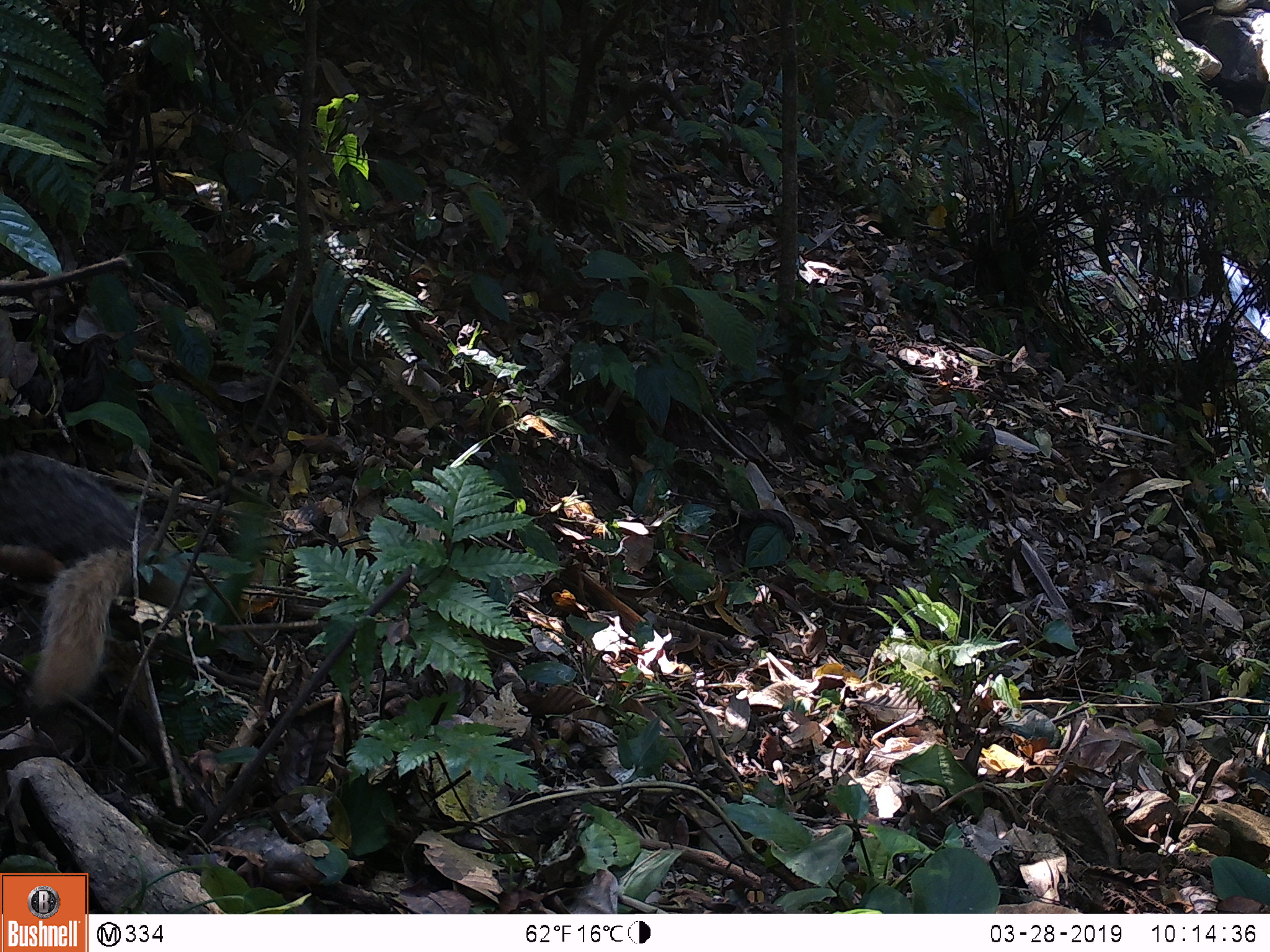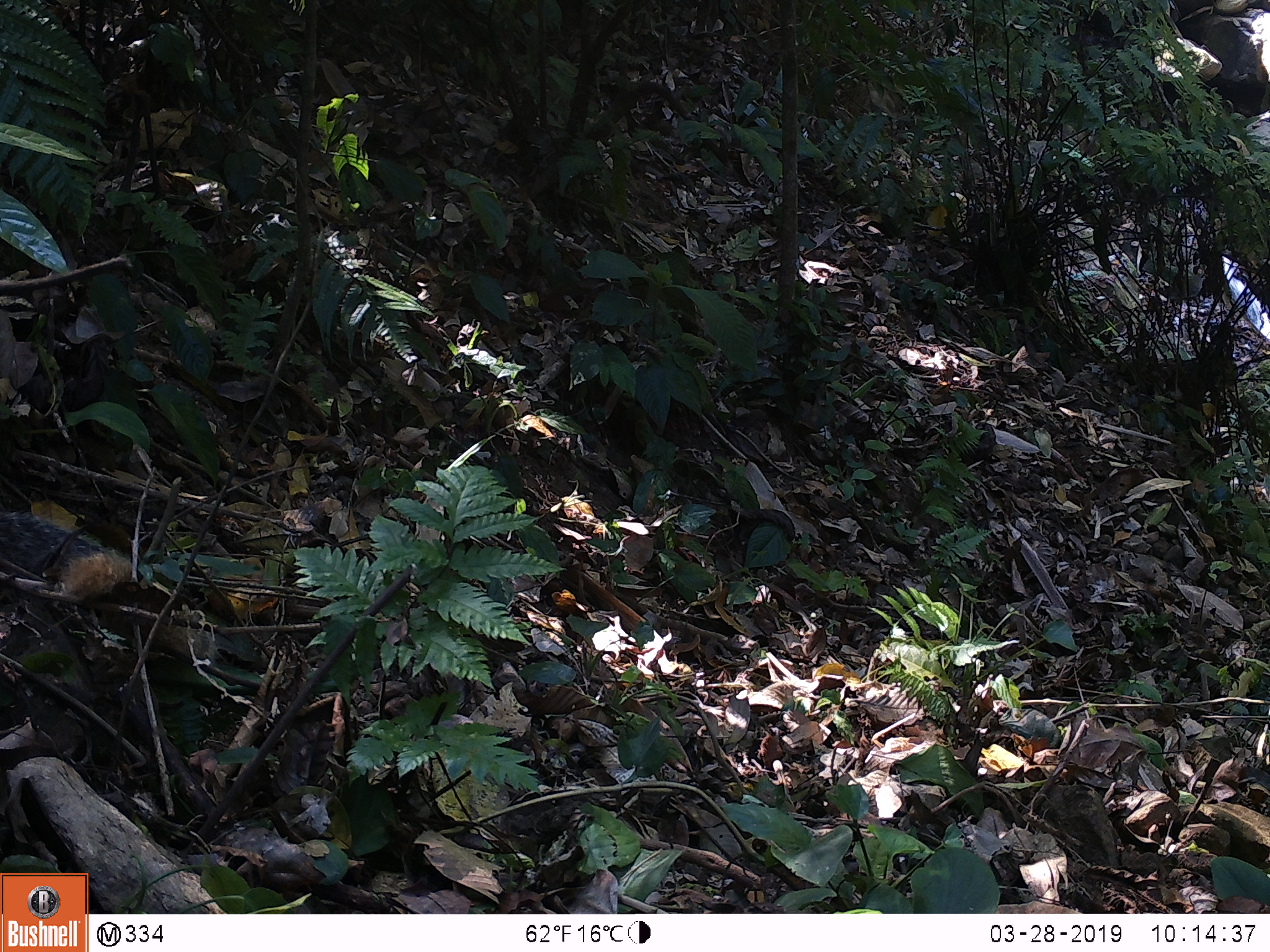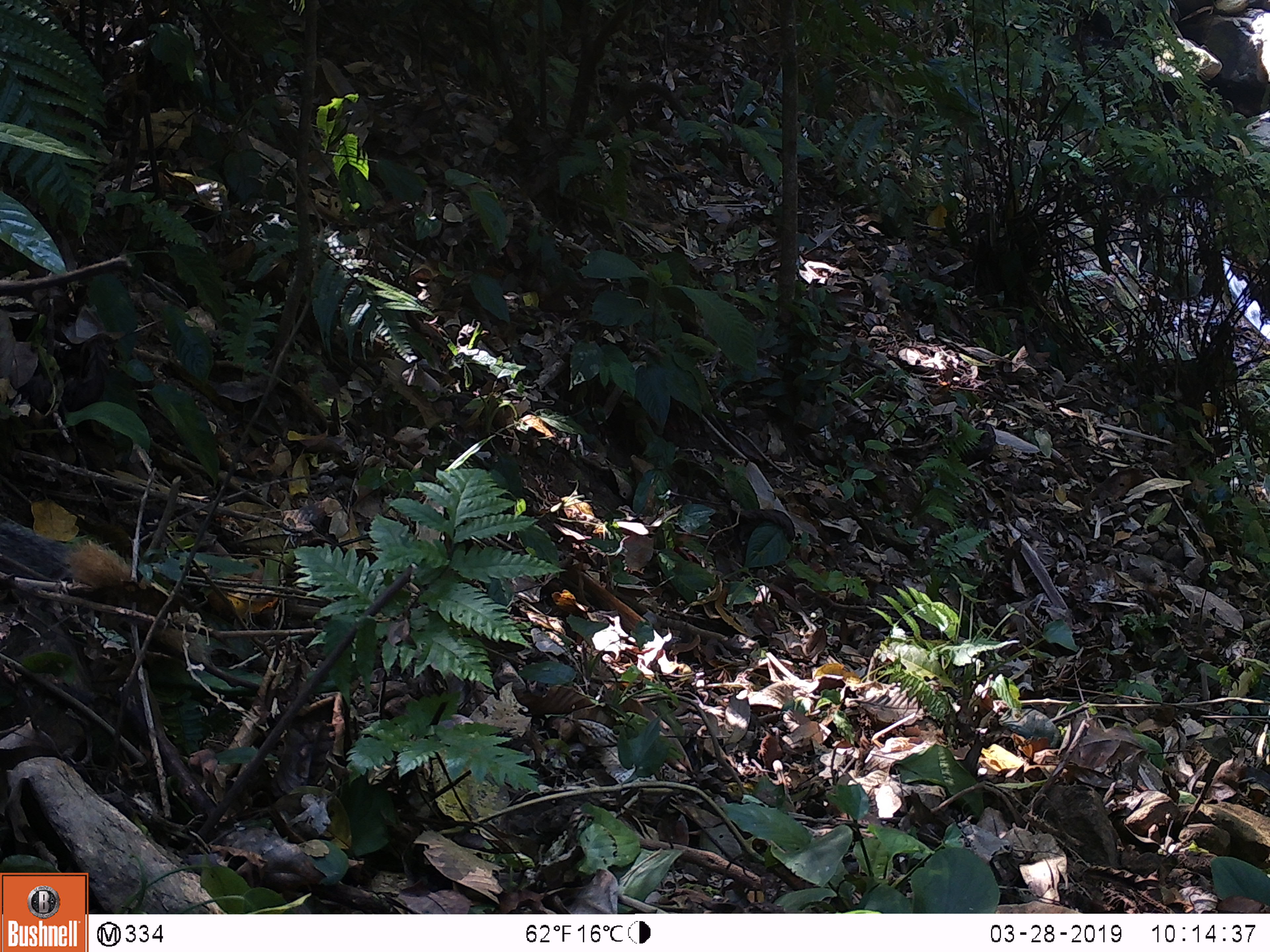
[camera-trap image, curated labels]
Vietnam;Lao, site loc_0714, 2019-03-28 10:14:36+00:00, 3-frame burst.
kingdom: Animalia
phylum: Chordata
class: Mammalia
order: Carnivora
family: Herpestidae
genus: Urva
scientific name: Urva urva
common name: crab-eating mongoose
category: crab eating mongoose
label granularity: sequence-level